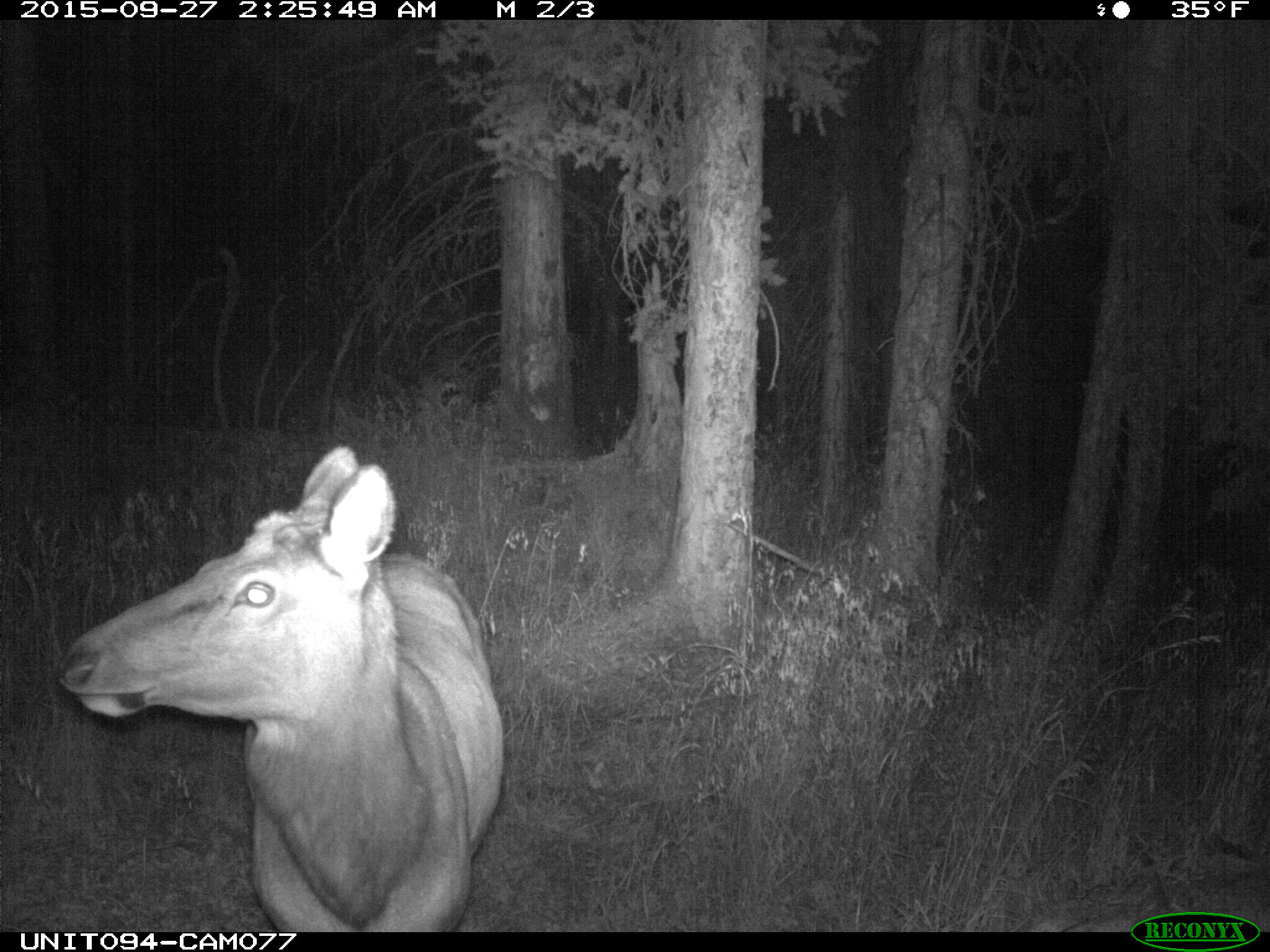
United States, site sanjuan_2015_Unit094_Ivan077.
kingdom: Animalia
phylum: Chordata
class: Mammalia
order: Artiodactyla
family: Cervidae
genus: Cervus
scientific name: Cervus elaphus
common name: red deer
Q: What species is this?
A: Cervus elaphus (red deer).